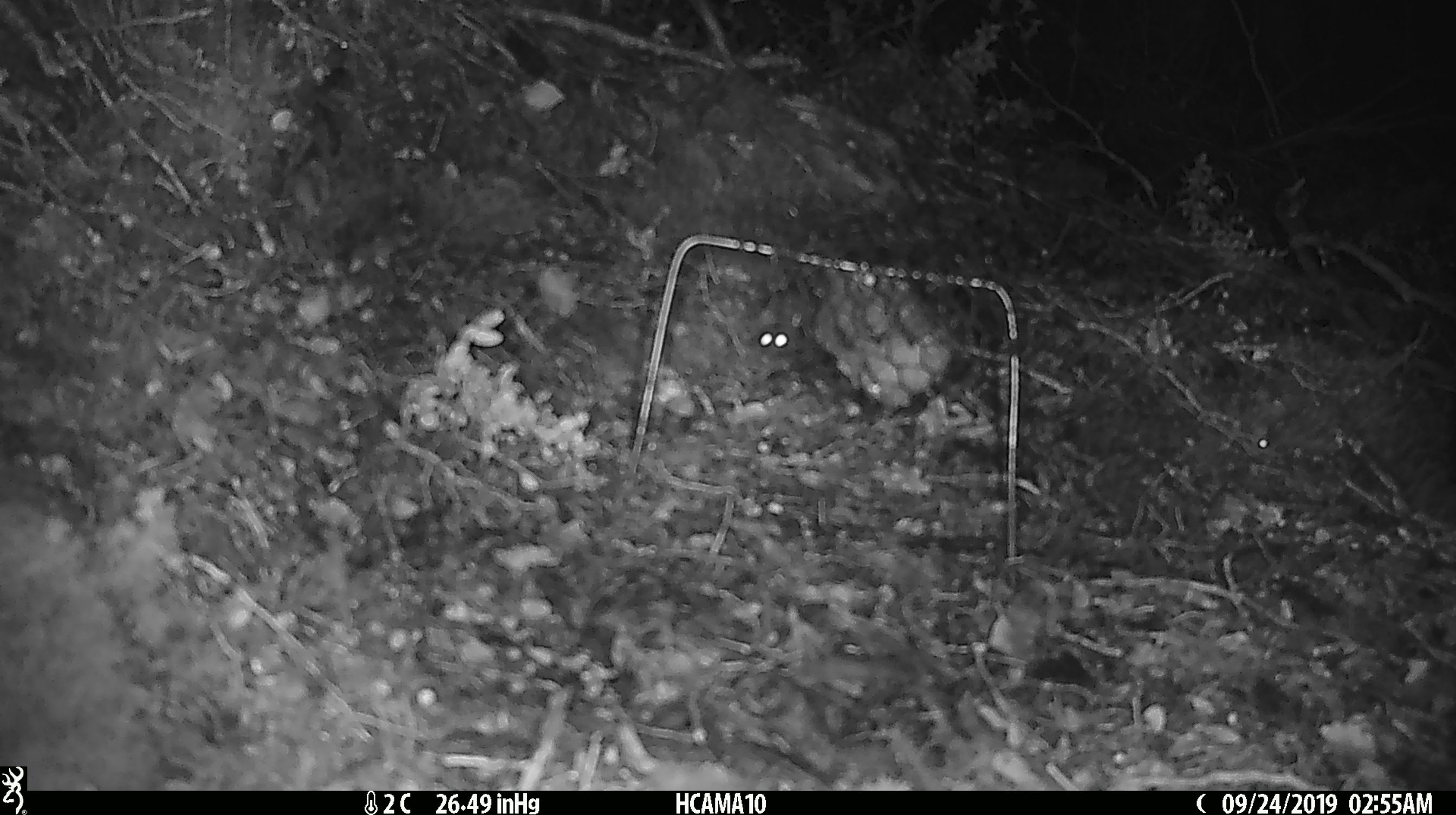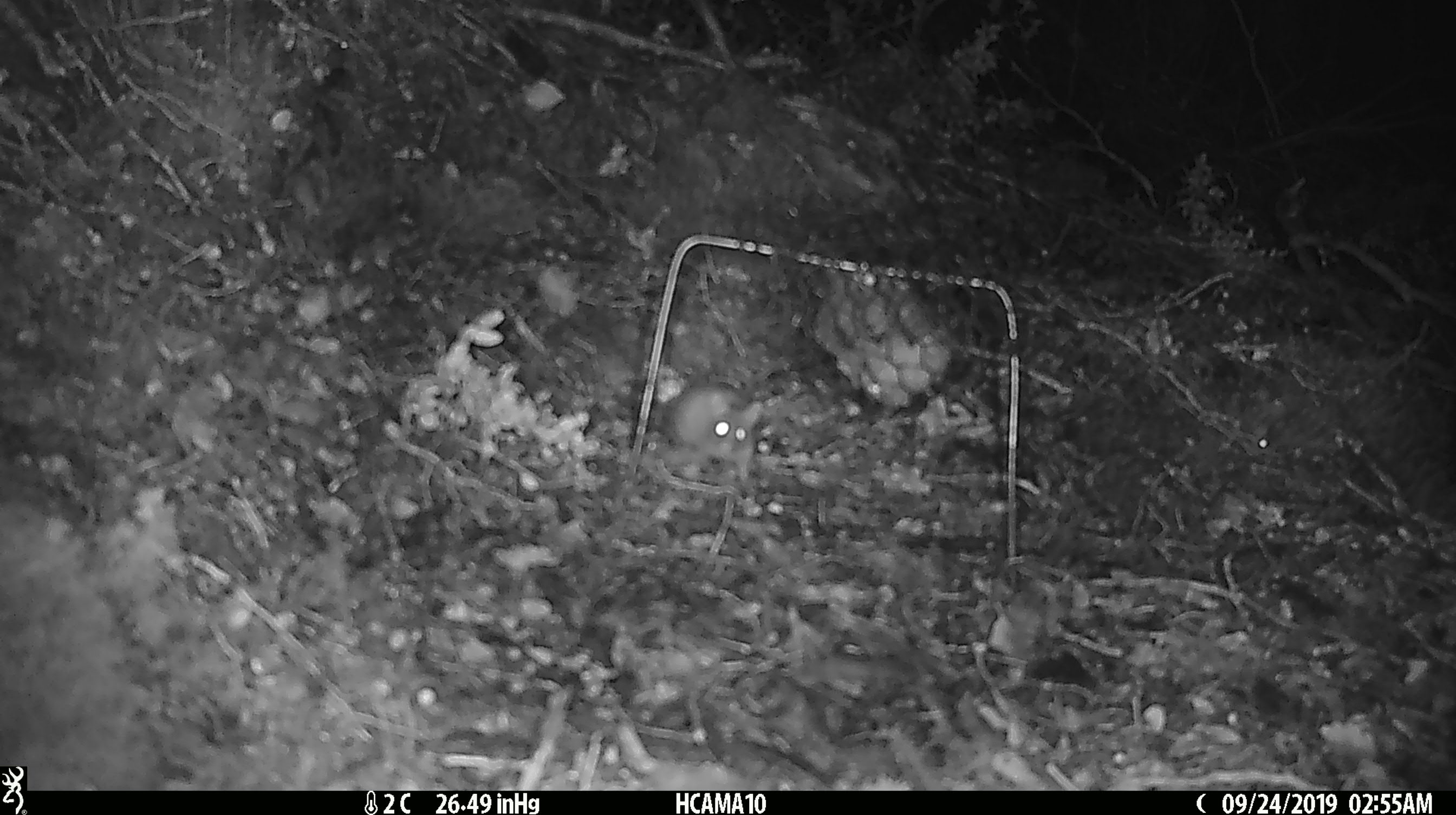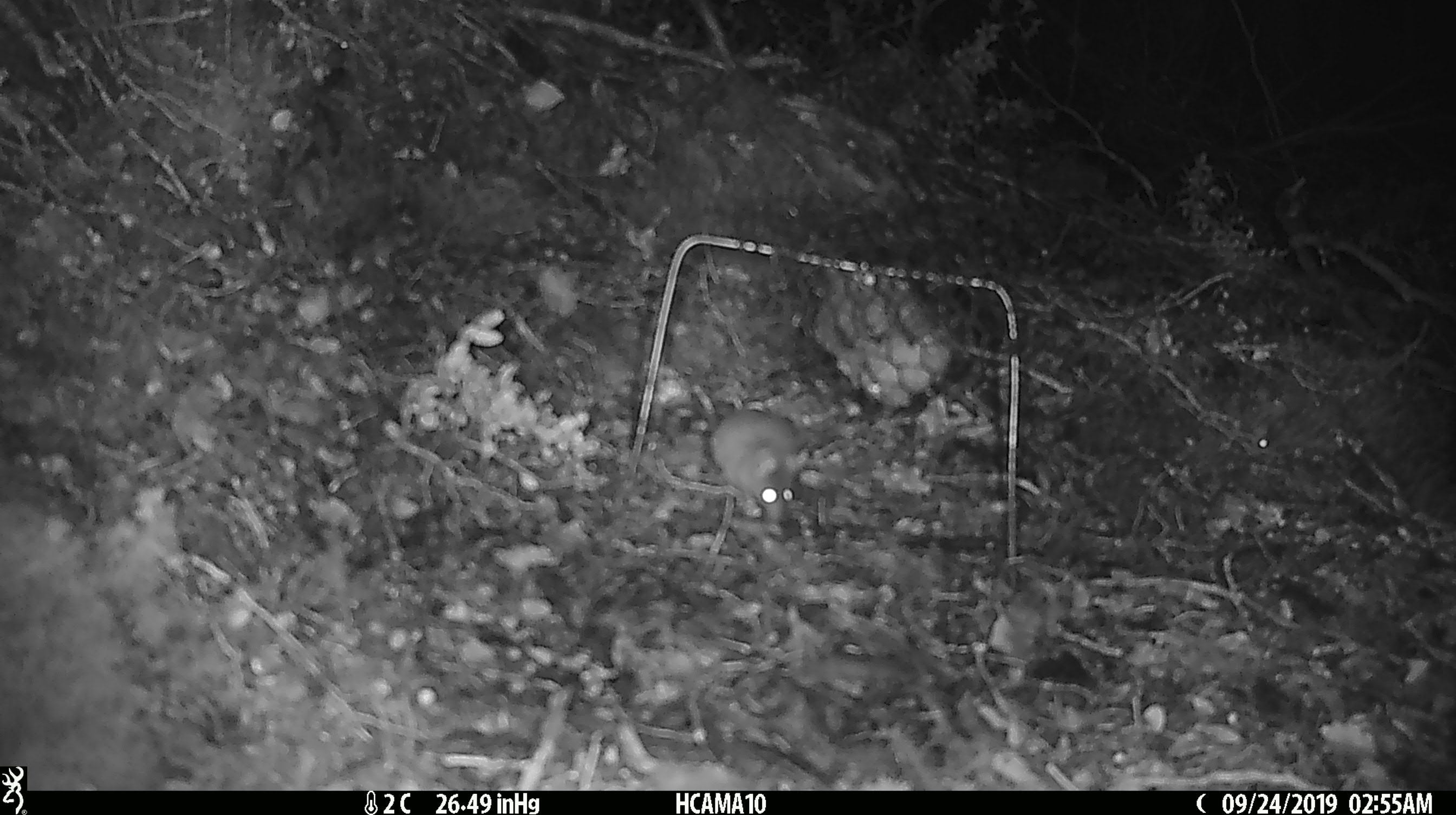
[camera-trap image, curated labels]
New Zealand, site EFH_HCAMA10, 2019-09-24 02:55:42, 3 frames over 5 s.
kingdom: Animalia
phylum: Chordata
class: Mammalia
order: Rodentia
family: Muridae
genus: Mus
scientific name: Mus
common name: mouse